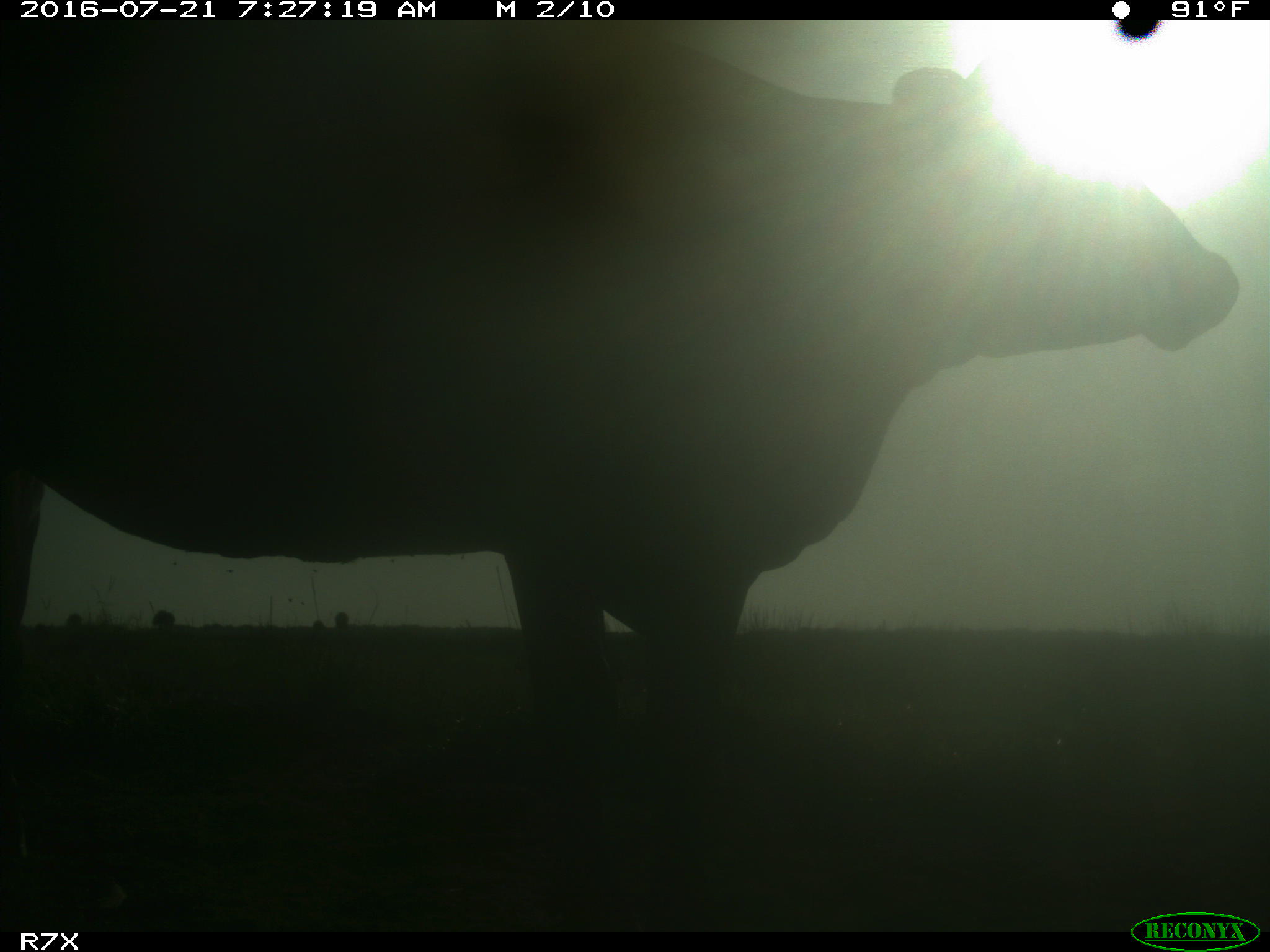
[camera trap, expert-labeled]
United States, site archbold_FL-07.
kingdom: Animalia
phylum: Chordata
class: Mammalia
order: Artiodactyla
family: Bovidae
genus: Bos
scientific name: Bos taurus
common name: domestic cow